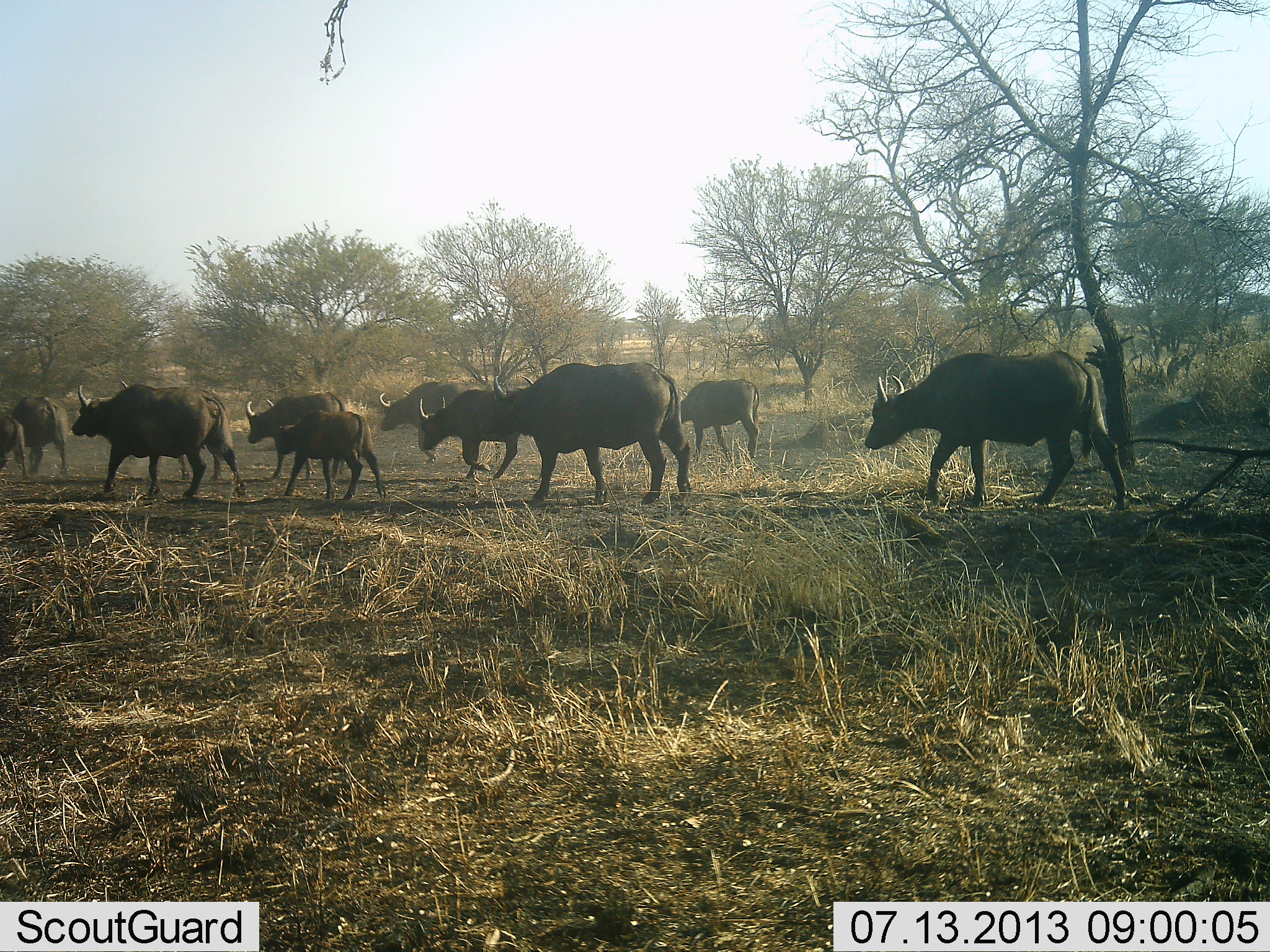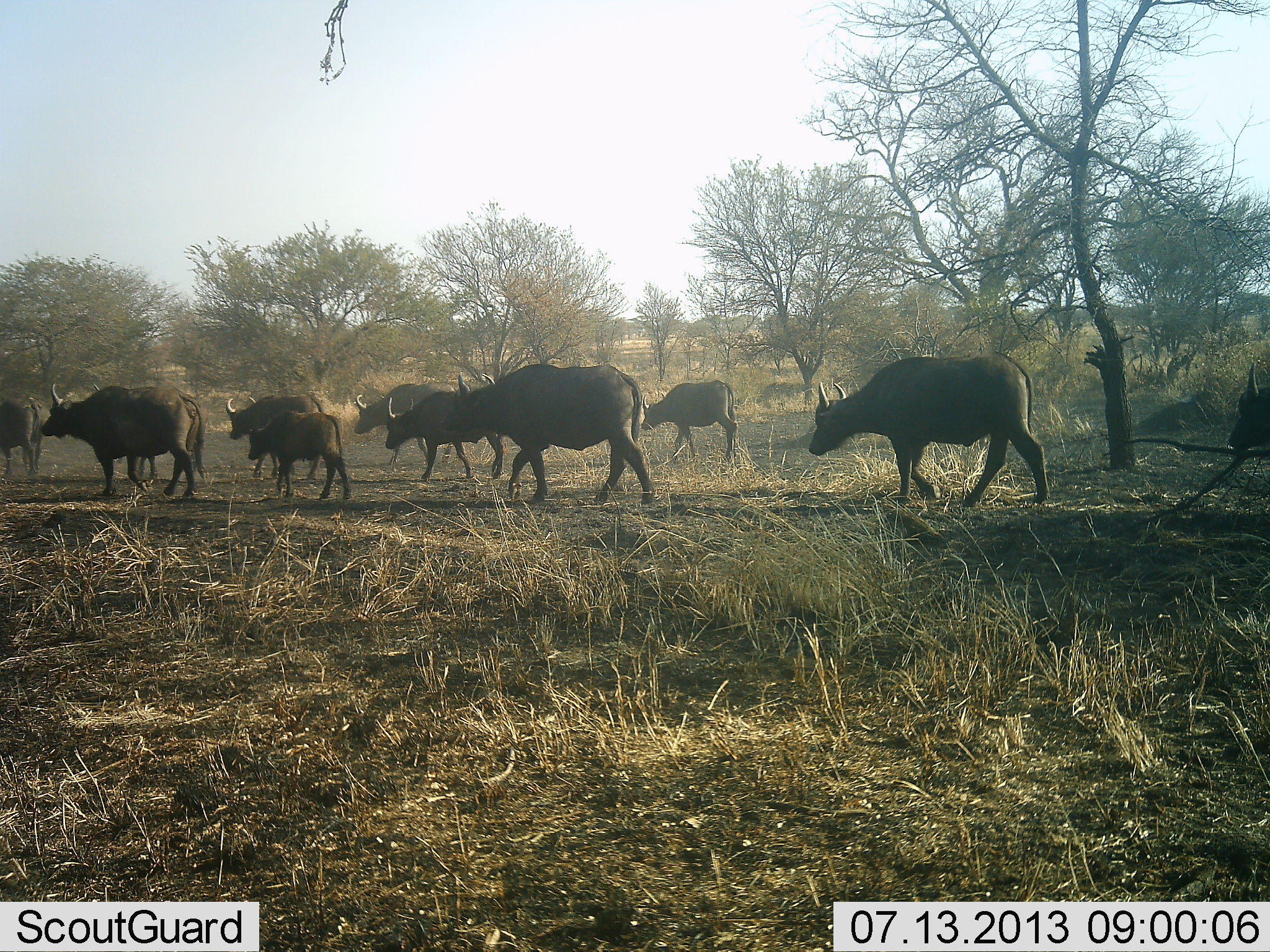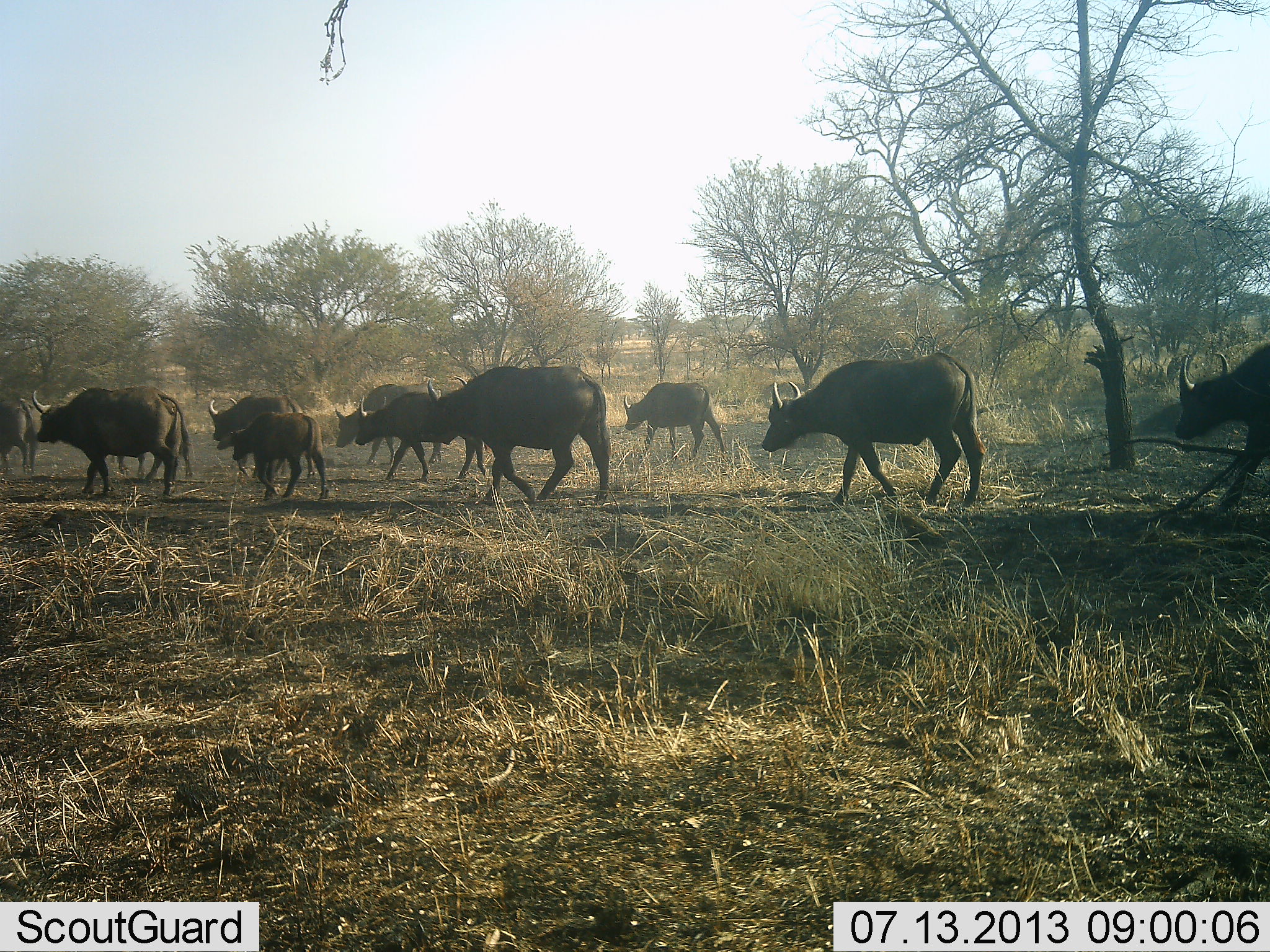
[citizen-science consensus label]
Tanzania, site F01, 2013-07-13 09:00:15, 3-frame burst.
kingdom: Animalia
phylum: Chordata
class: Mammalia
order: Artiodactyla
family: Bovidae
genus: Syncerus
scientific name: Syncerus caffer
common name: cape buffalo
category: buffalo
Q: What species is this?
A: Buffalo (cape buffalo) (Syncerus caffer).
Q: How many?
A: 11-50.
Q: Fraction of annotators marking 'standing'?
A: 4%.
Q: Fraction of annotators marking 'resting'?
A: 0%.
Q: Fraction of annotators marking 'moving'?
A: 96%.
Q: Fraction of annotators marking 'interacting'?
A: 0%.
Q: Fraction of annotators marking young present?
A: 61%.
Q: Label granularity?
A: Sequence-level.